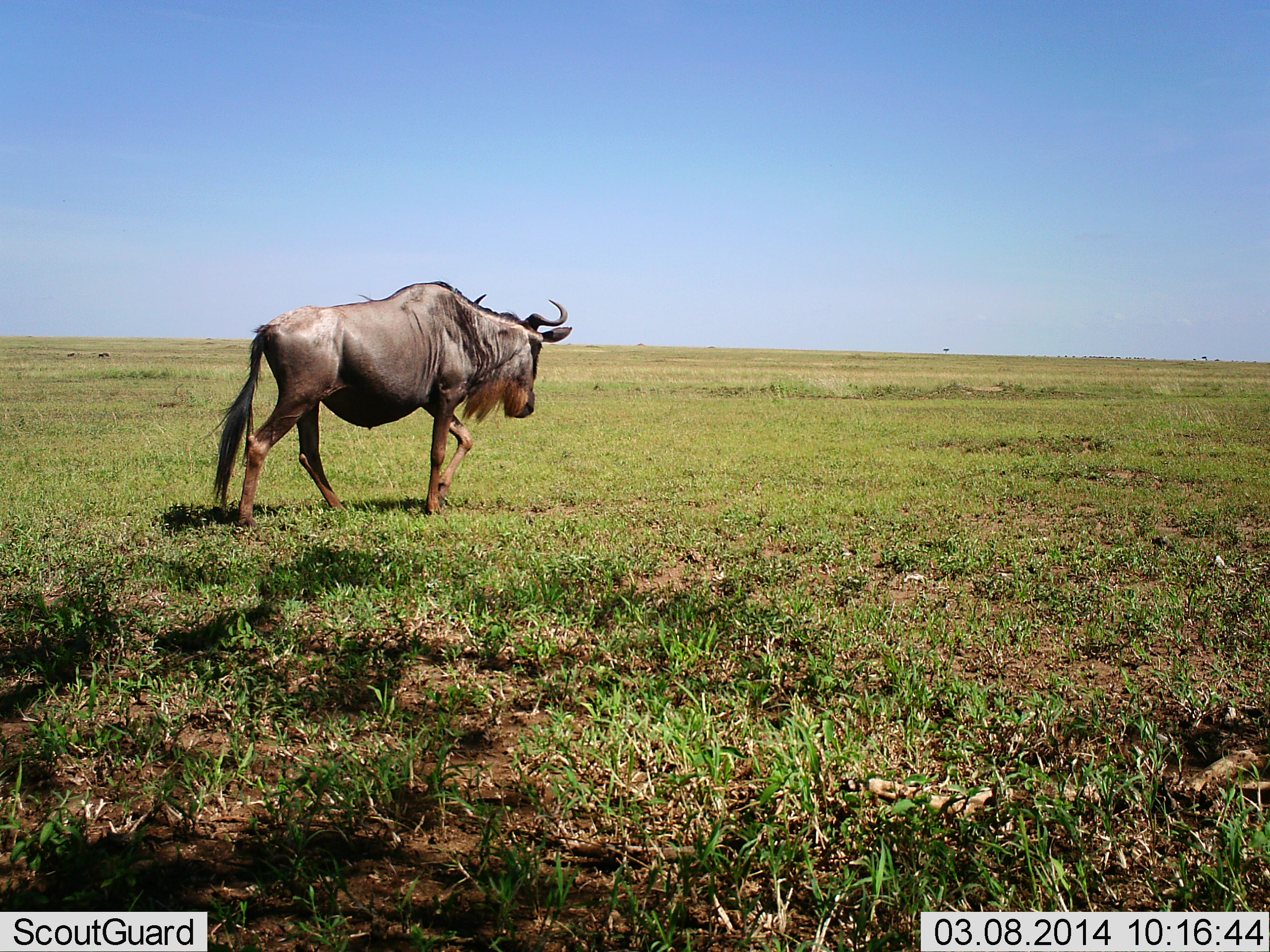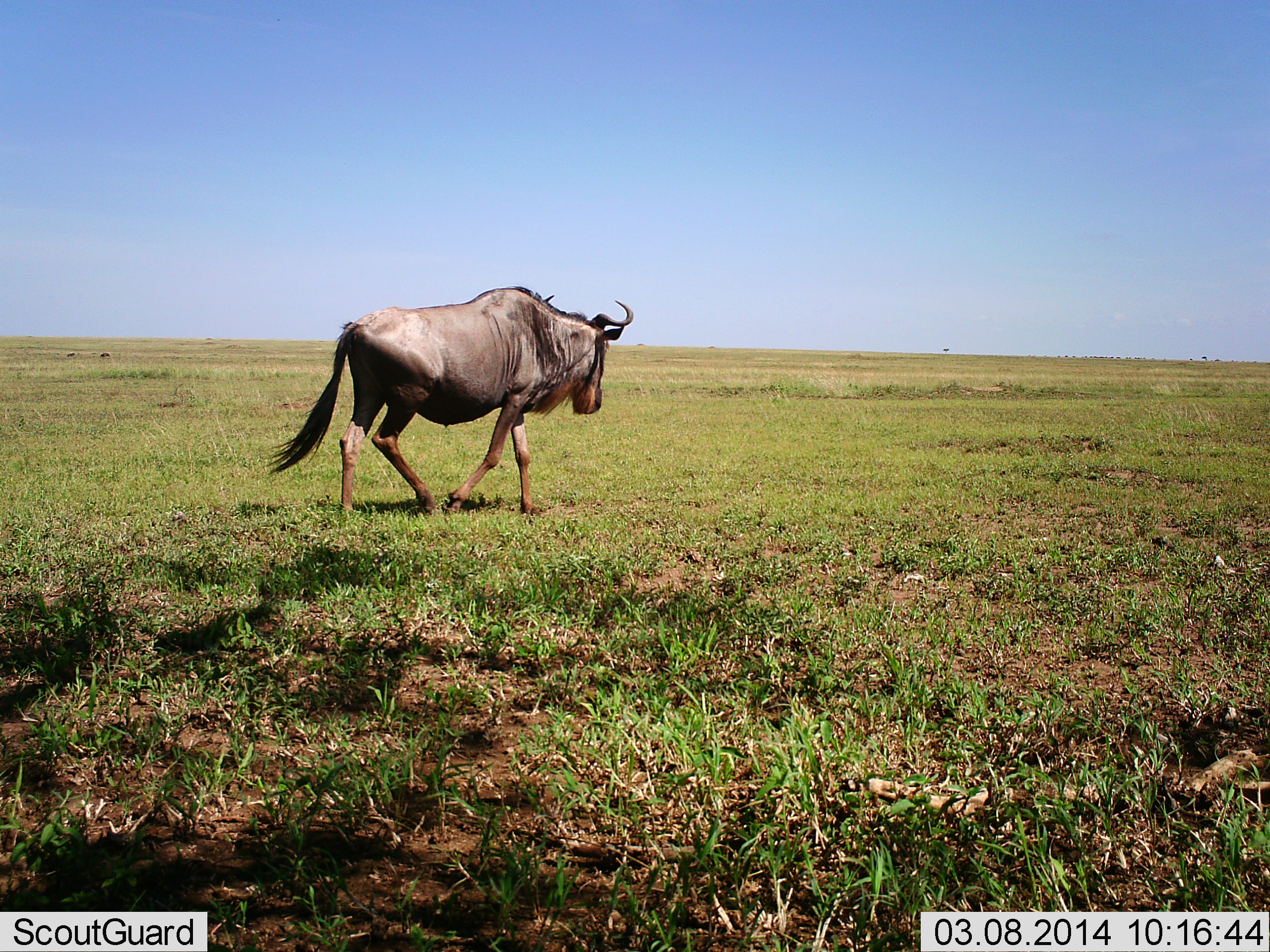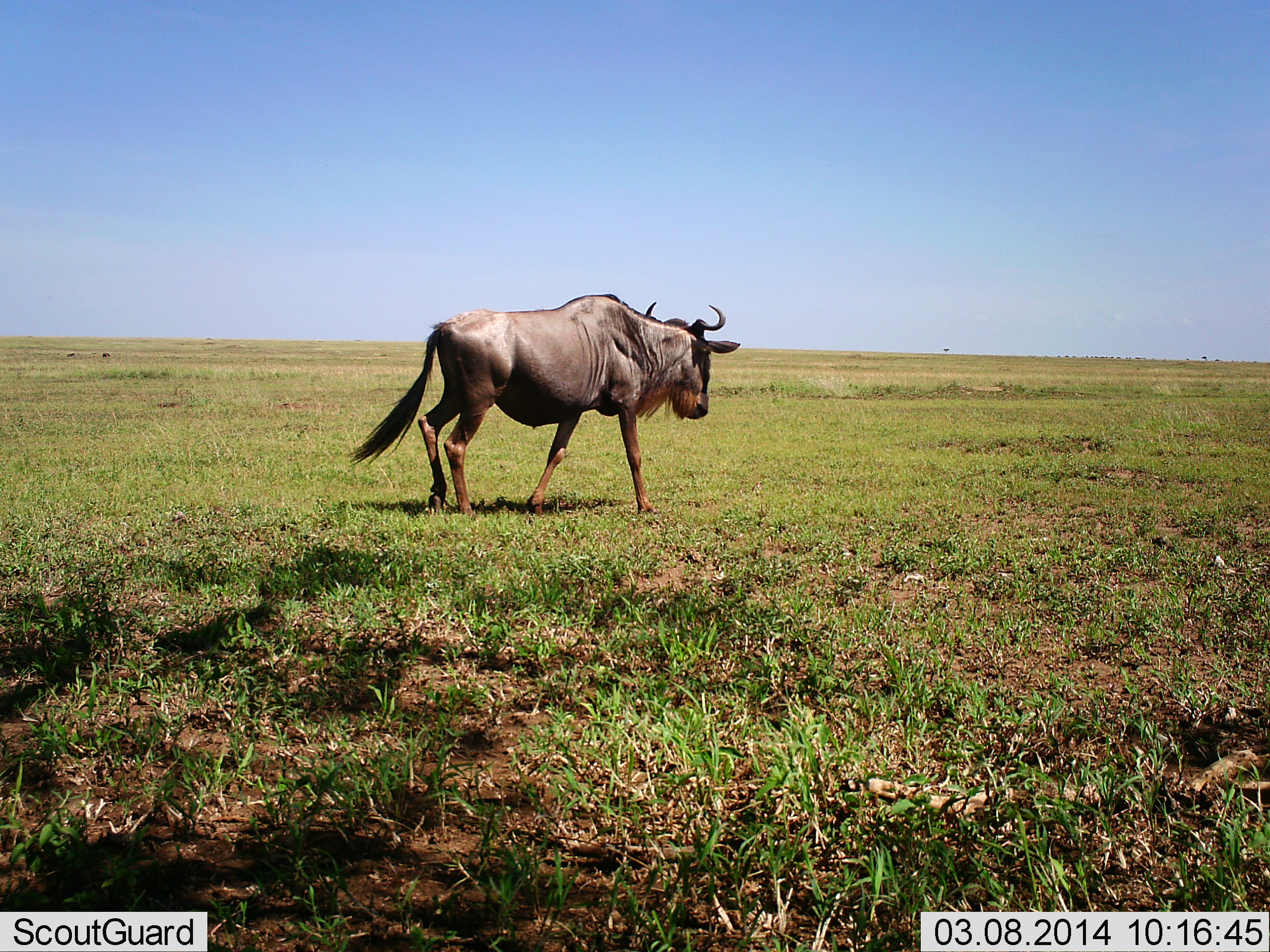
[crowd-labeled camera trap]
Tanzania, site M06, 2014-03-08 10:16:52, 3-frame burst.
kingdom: Animalia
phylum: Chordata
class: Mammalia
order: Artiodactyla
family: Bovidae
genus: Connochaetes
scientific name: Connochaetes taurinus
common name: blue wildebeest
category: wildebeest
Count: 1.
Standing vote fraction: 10%.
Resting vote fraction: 0%.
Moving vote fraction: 90%.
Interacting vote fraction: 0%.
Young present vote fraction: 0%.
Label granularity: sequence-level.